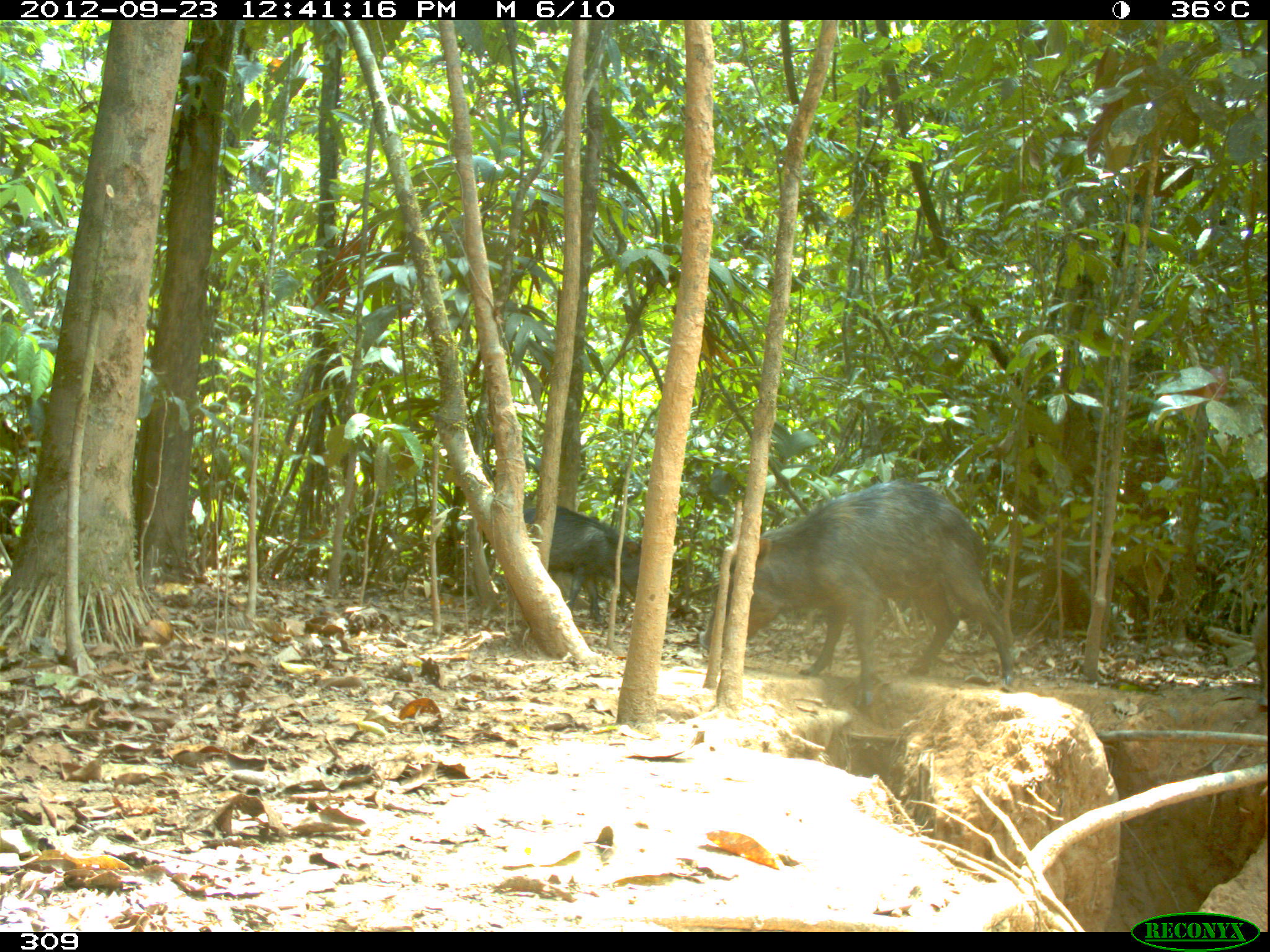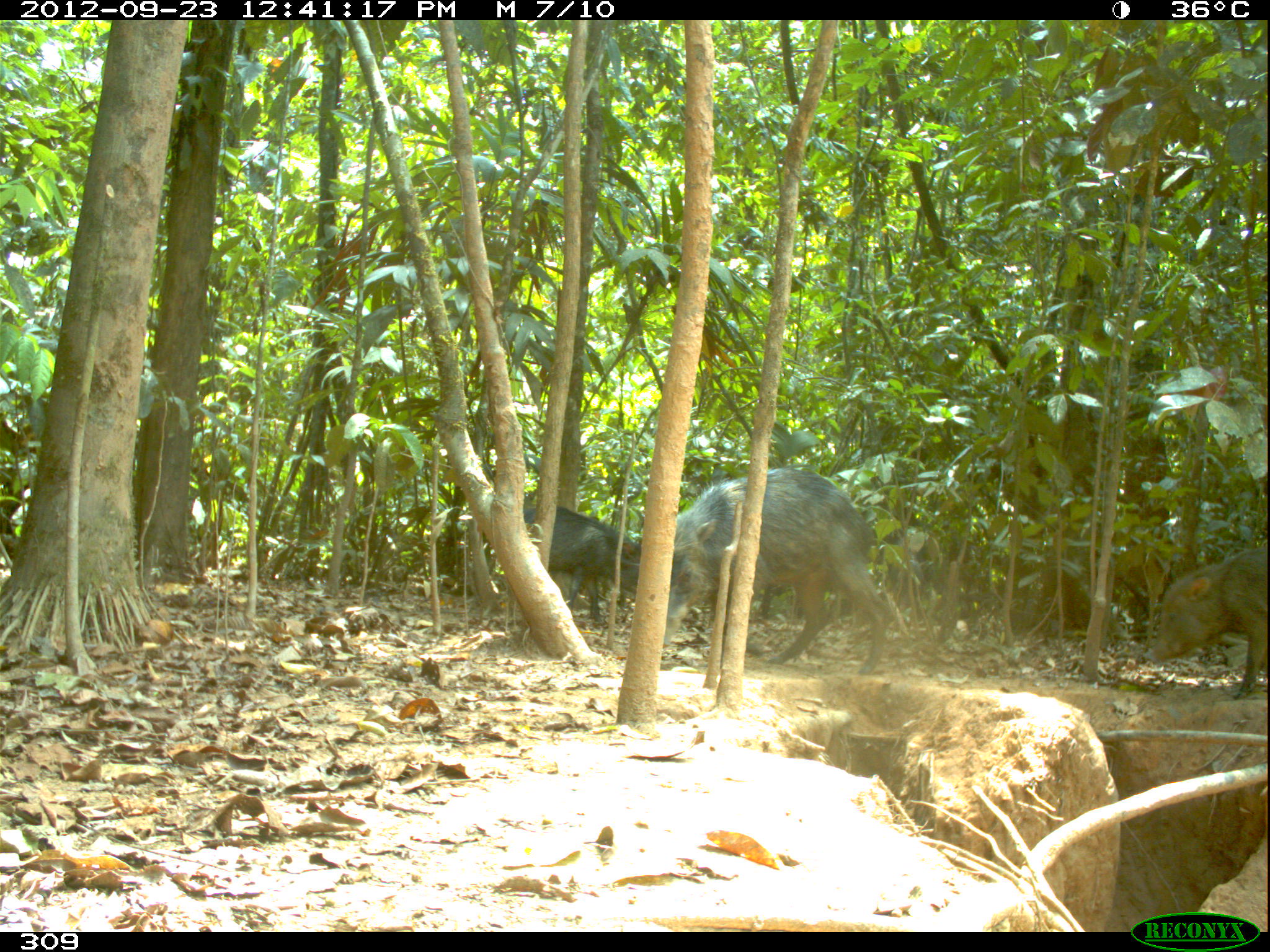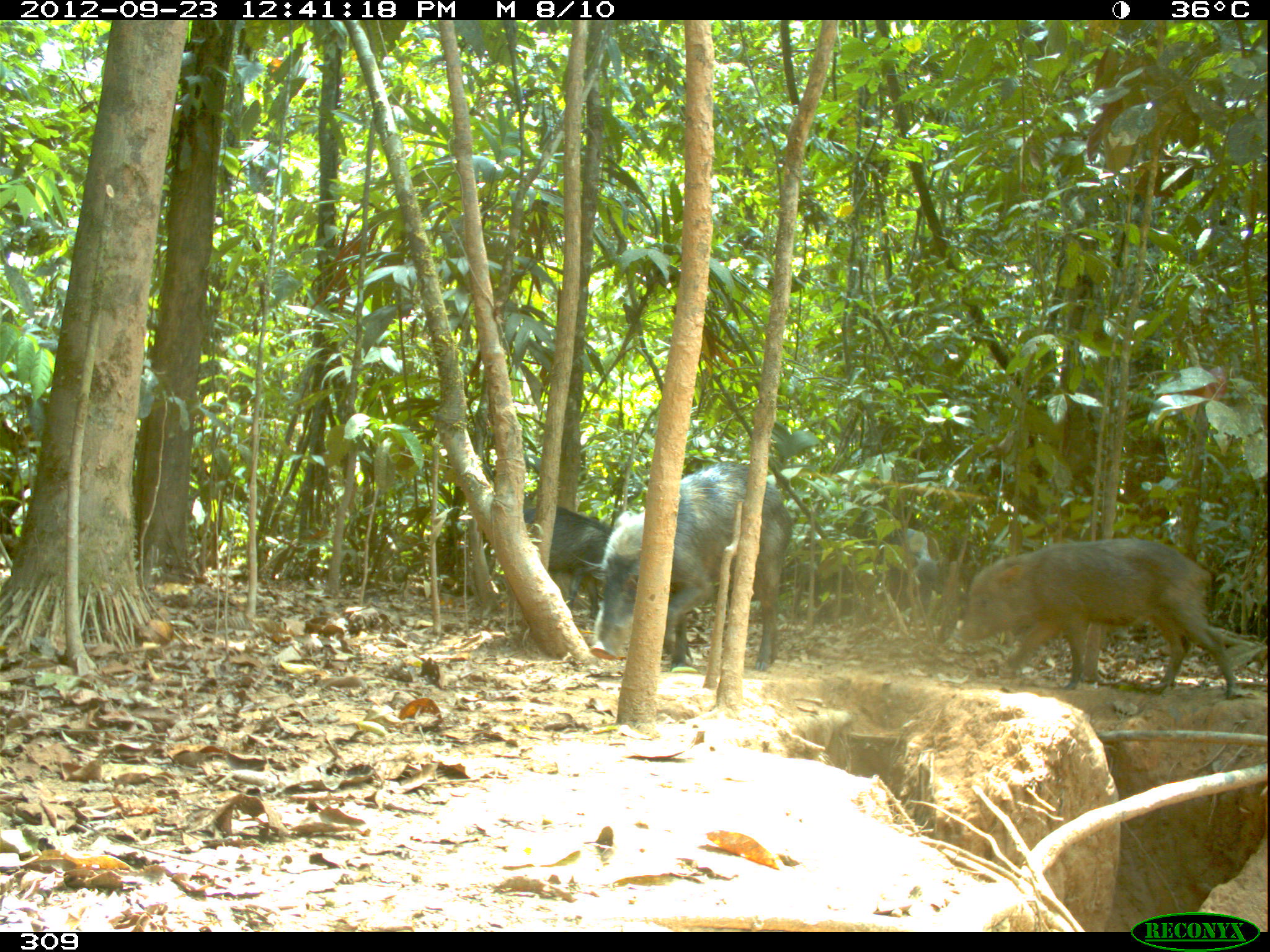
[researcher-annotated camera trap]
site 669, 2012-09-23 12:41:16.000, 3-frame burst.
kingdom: Animalia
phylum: Chordata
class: Mammalia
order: Artiodactyla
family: Tayassuidae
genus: Tayassu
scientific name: Tayassu pecari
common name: white-lipped peccary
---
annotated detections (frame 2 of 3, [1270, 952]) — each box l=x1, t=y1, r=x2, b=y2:
tayassu pecari: l=663, t=464, r=890, b=675; l=1144, t=542, r=1265, b=696; l=506, t=506, r=640, b=627; l=887, t=532, r=942, b=612